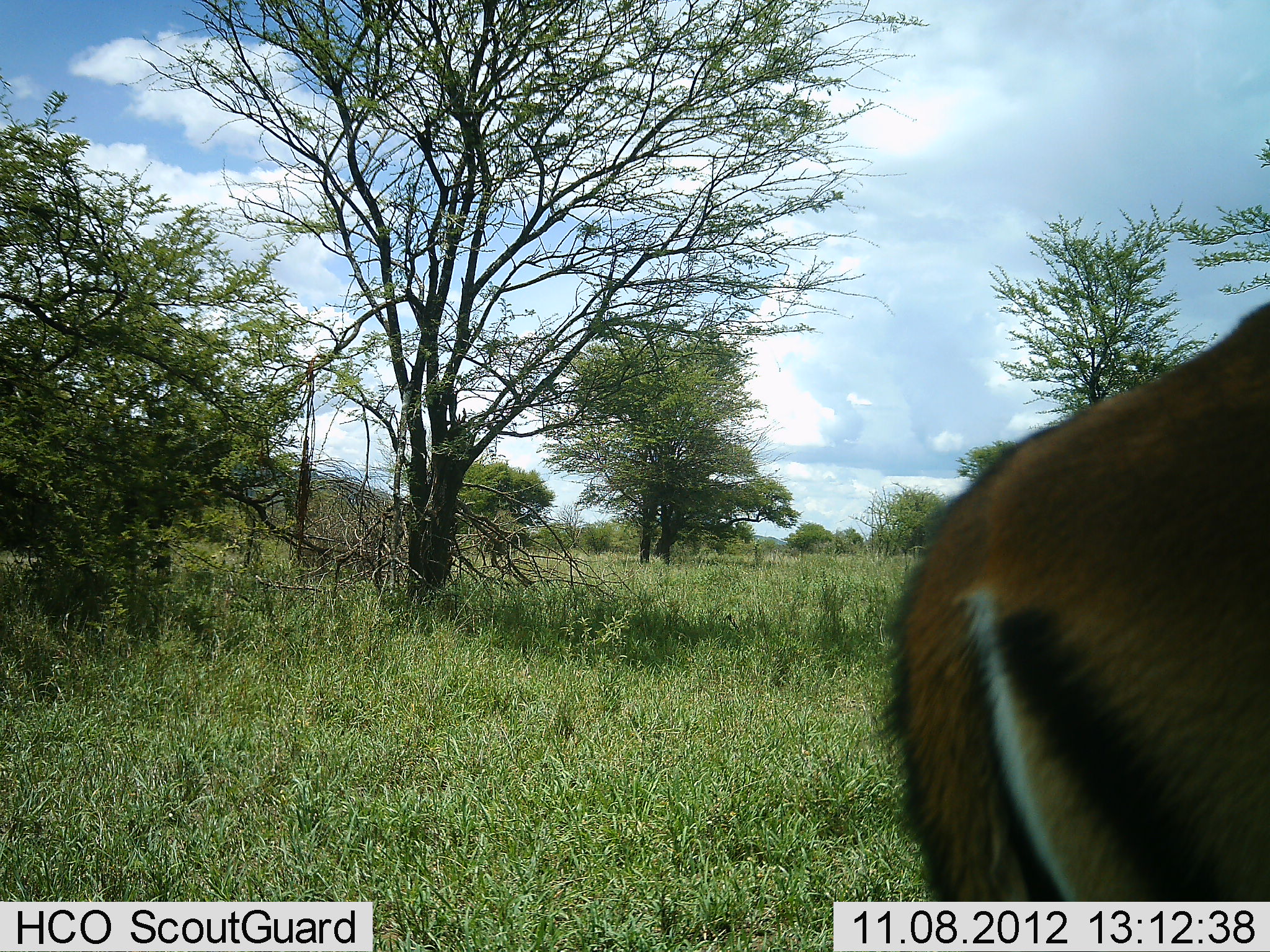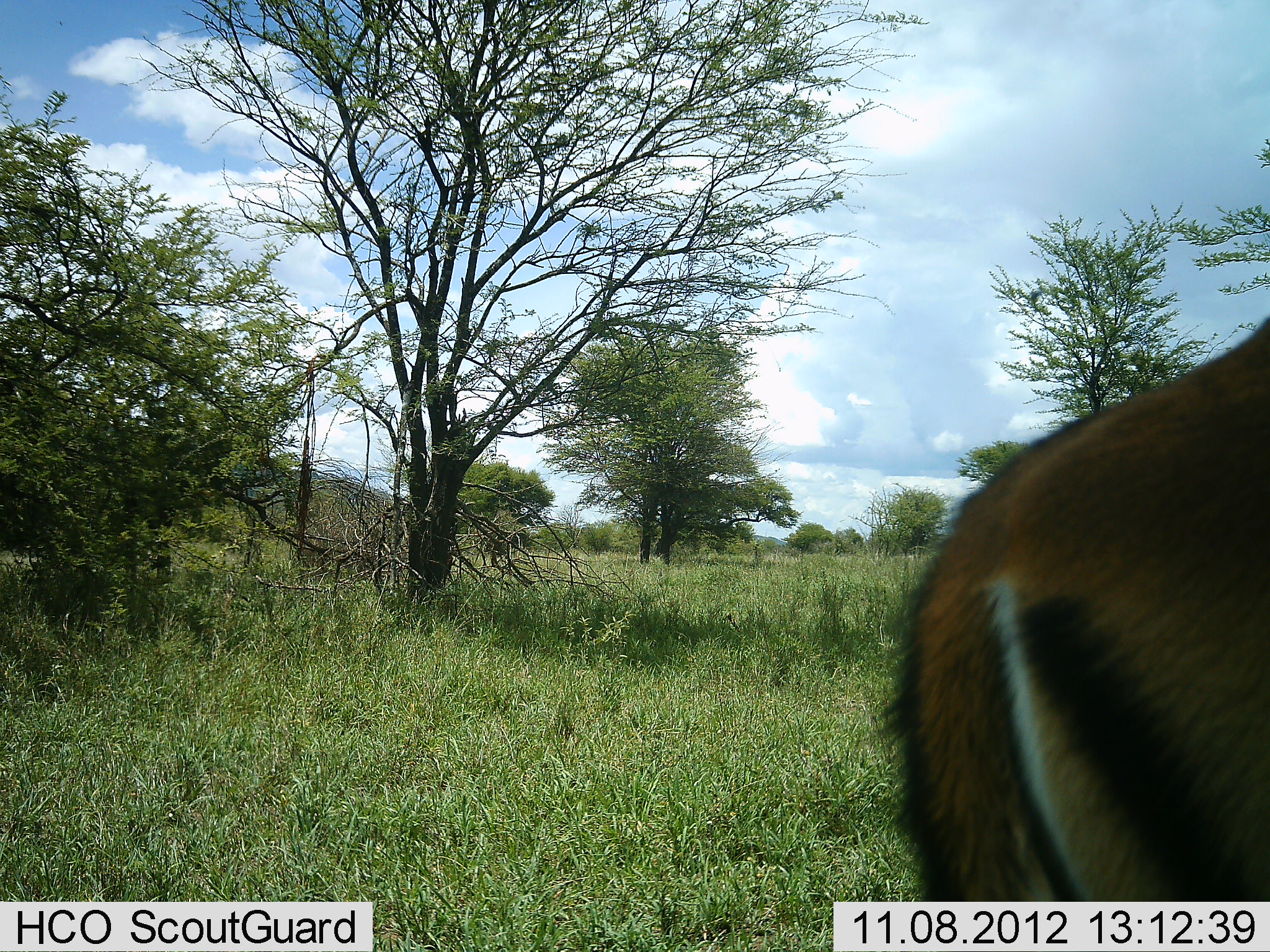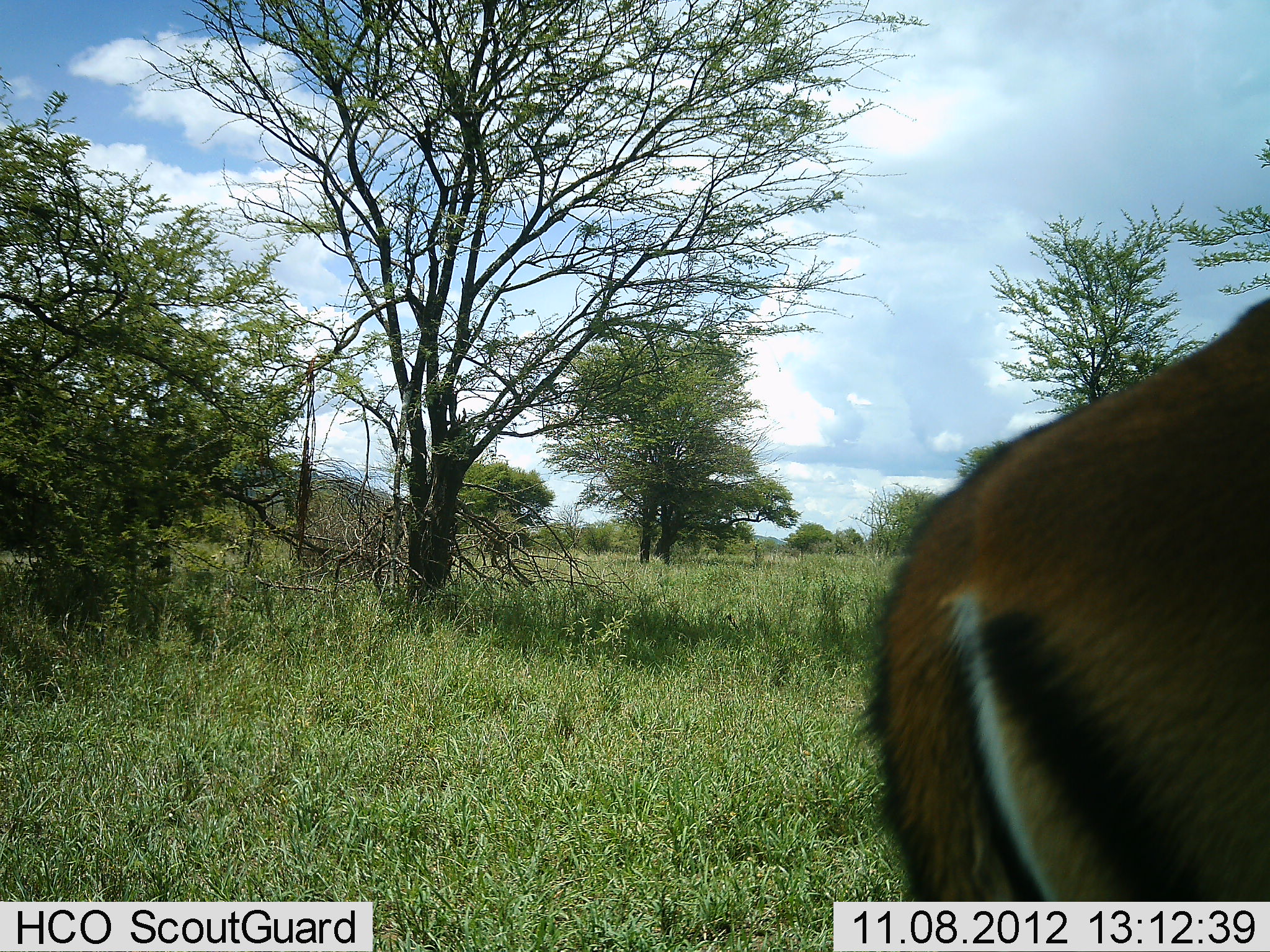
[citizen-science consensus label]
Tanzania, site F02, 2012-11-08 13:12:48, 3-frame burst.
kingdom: Animalia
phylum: Chordata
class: Mammalia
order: Artiodactyla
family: Bovidae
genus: Aepyceros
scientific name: Aepyceros melampus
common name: impala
Impala (Aepyceros melampus), count 1. Behavior (volunteer vote fractions): standing 100%, resting 0%, moving 0%, interacting 0%. Young present (vote fraction): 0%. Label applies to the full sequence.